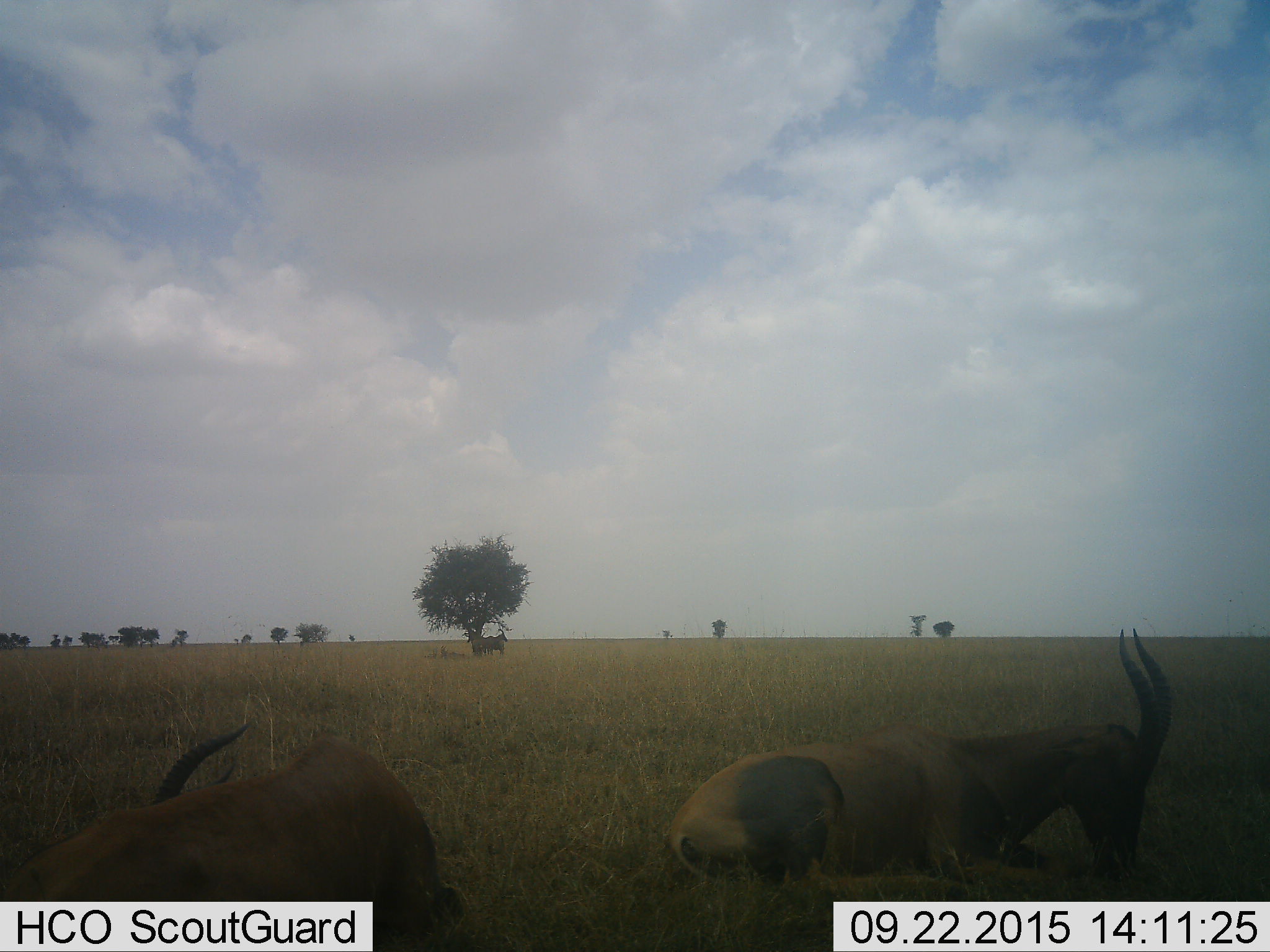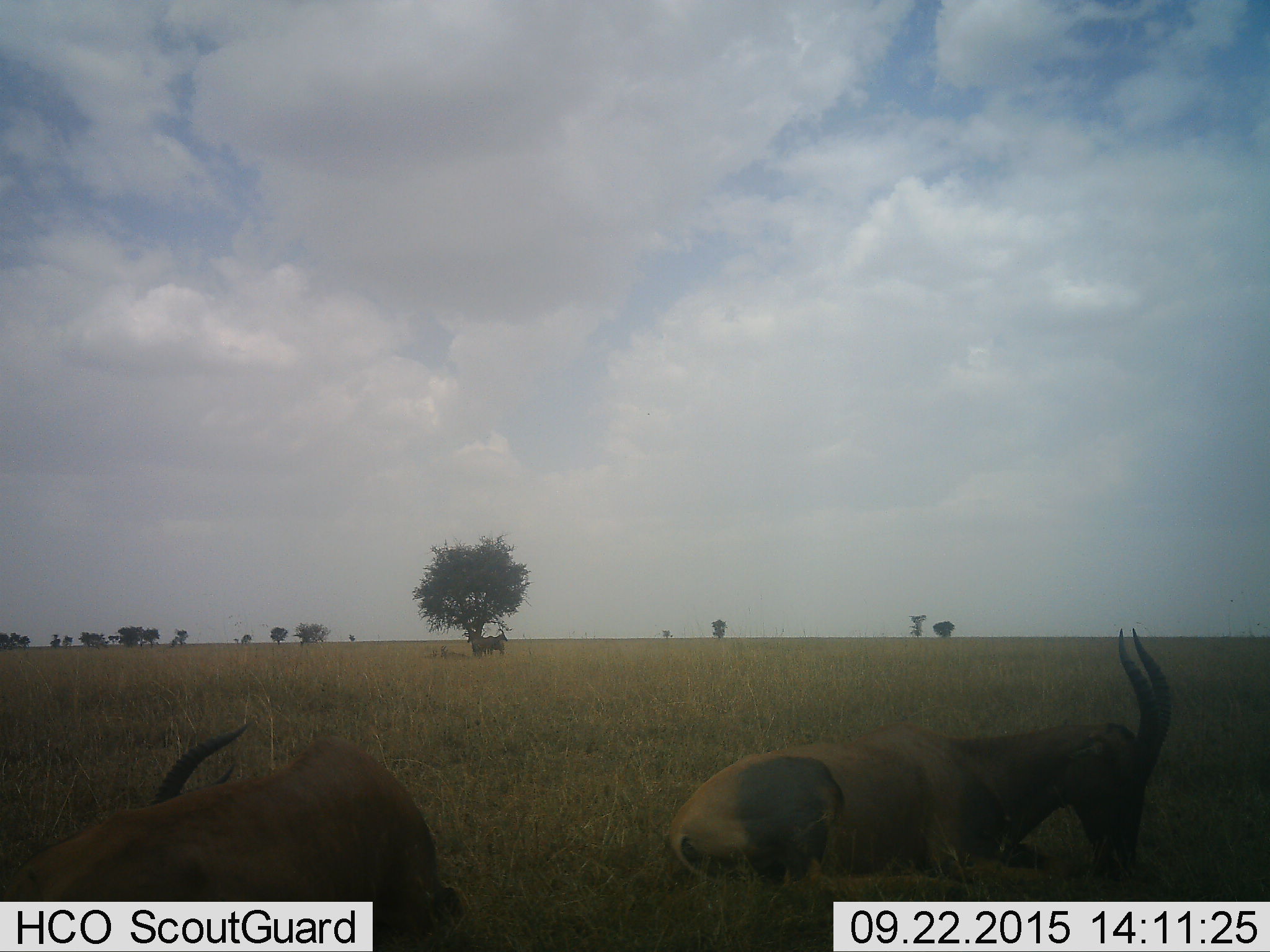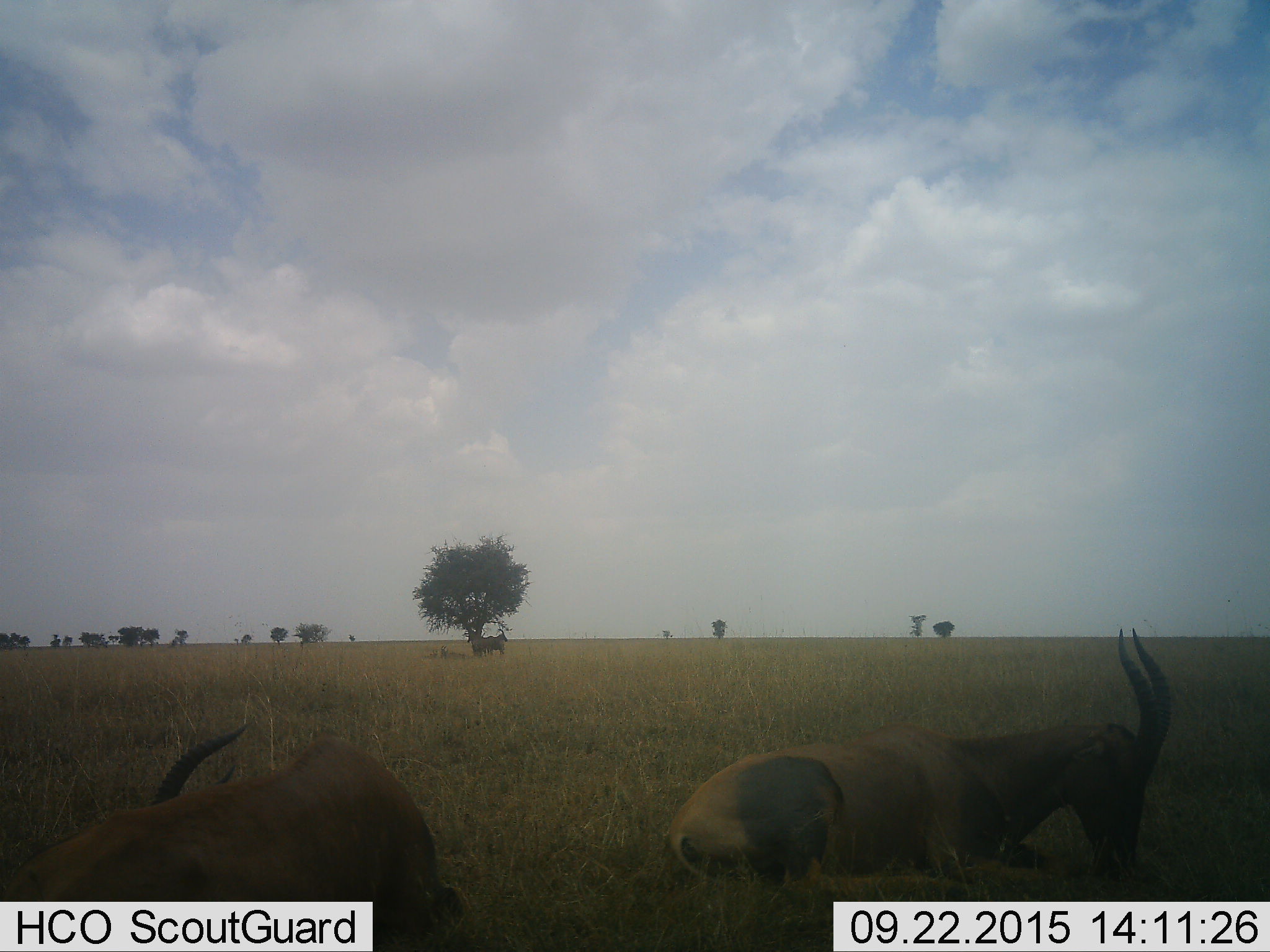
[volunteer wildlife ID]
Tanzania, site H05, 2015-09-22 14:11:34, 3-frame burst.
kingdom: Animalia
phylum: Chordata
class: Mammalia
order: Artiodactyla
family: Bovidae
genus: Damaliscus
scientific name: Damaliscus lunatus jimela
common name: topi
Topi (Damaliscus lunatus jimela), count 2. Behavior (volunteer vote fractions): standing 44%, resting 100%, moving 0%, interacting 0%. Young present (vote fraction): 11%. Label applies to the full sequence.